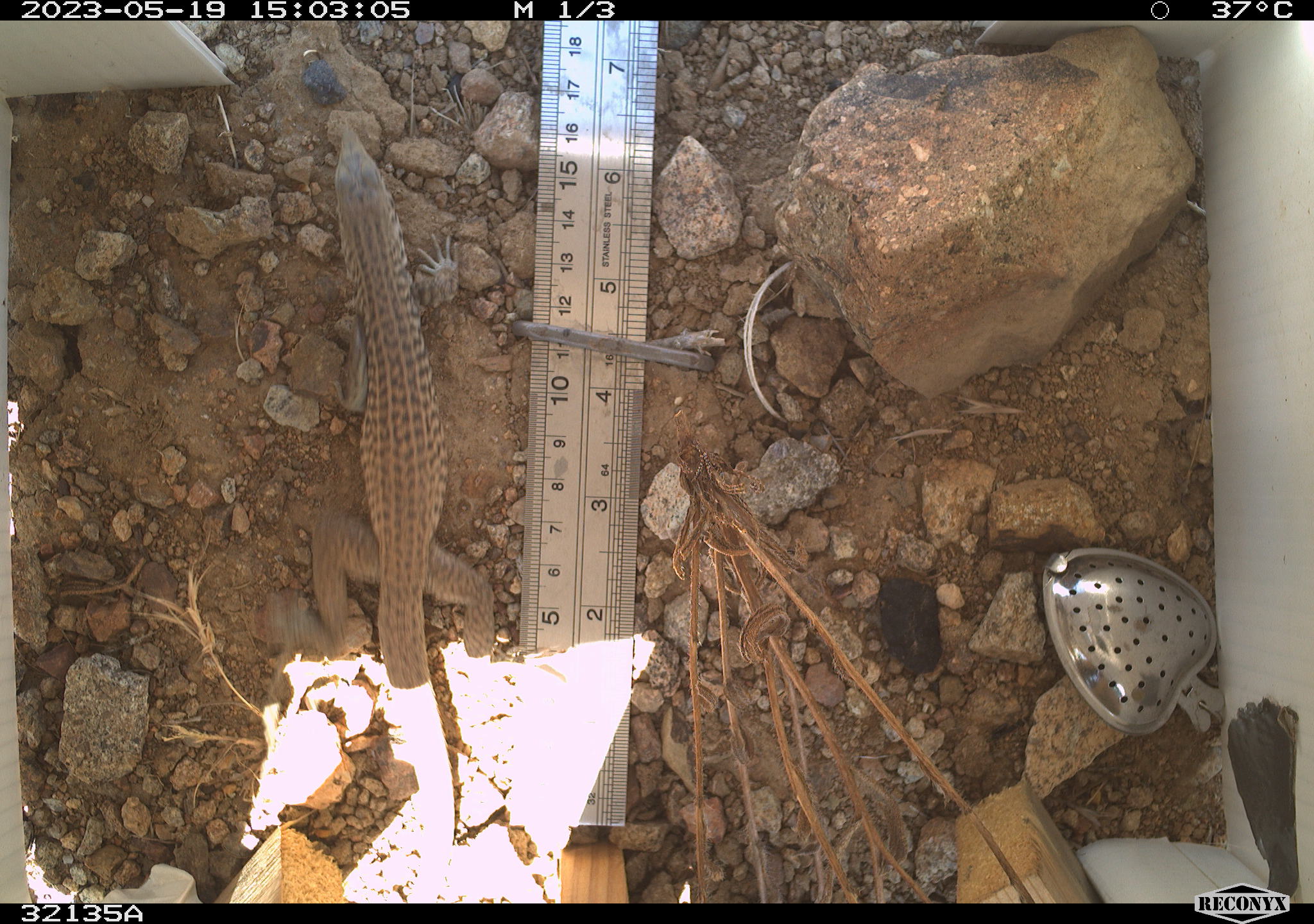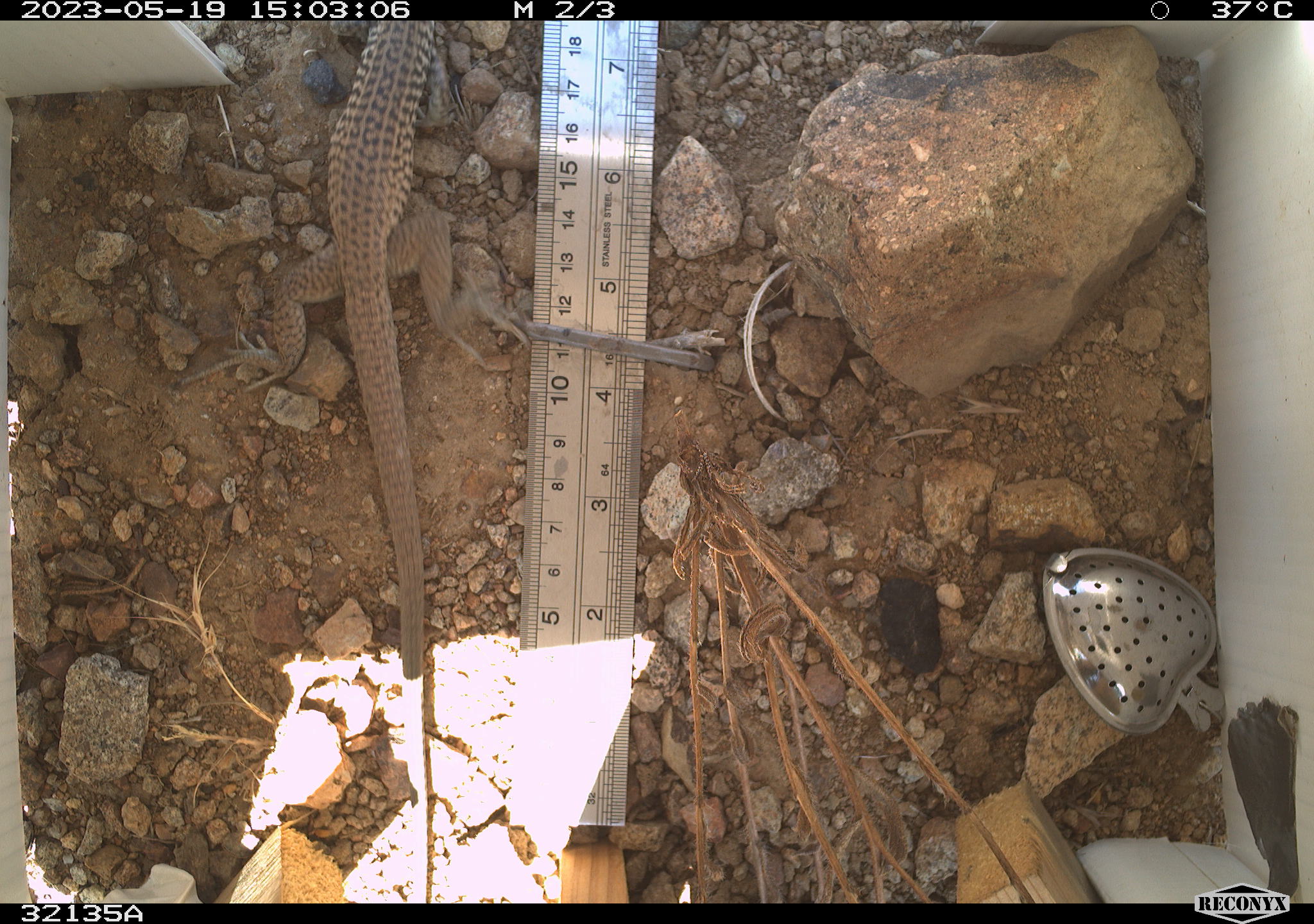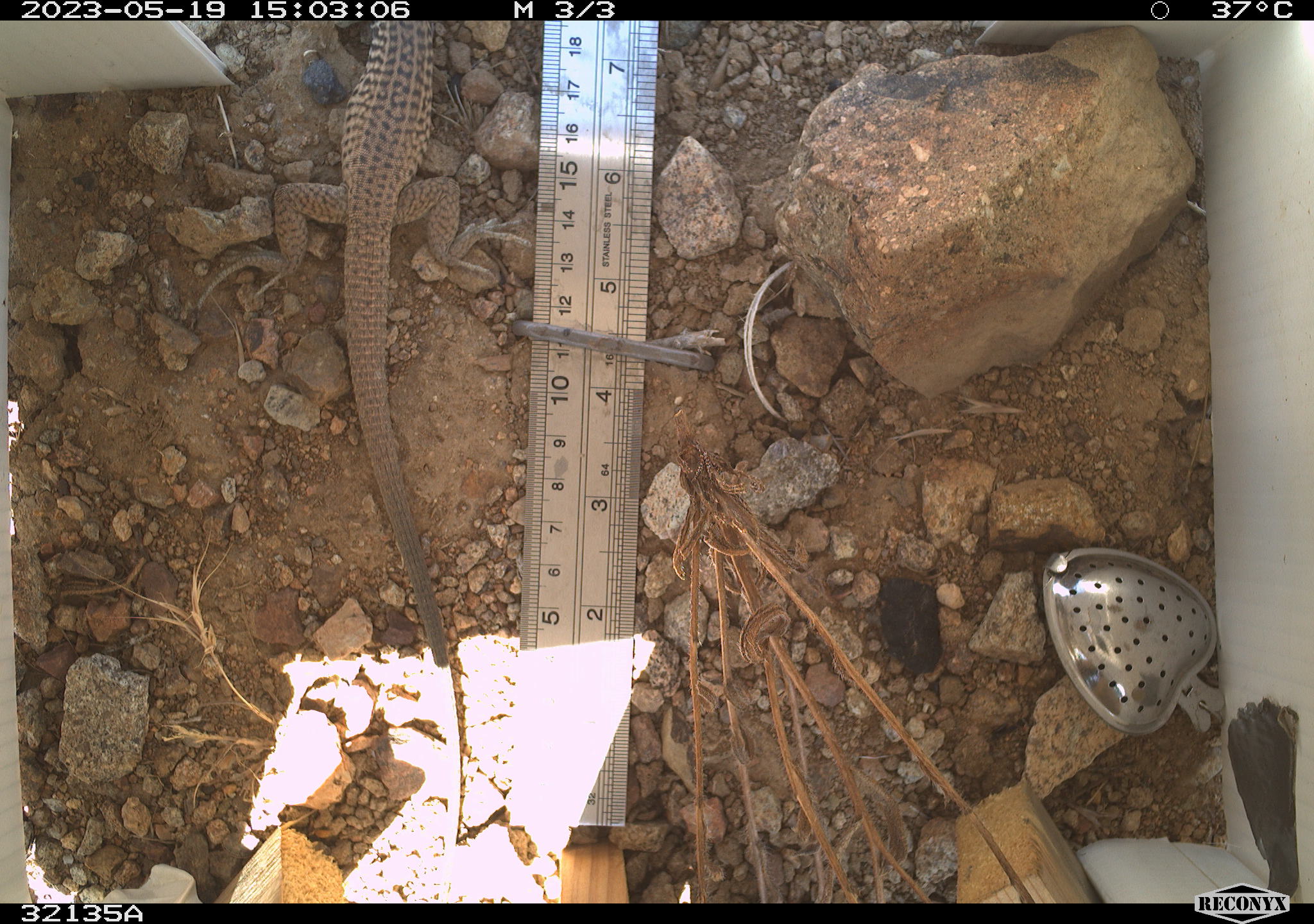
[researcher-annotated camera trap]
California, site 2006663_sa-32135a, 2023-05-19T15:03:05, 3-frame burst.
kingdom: Animalia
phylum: Chordata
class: Reptilia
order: Squamata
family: Teiidae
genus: Aspidoscelis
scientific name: Aspidoscelis tigris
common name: western whiptail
Western whiptail (Aspidoscelis tigris).